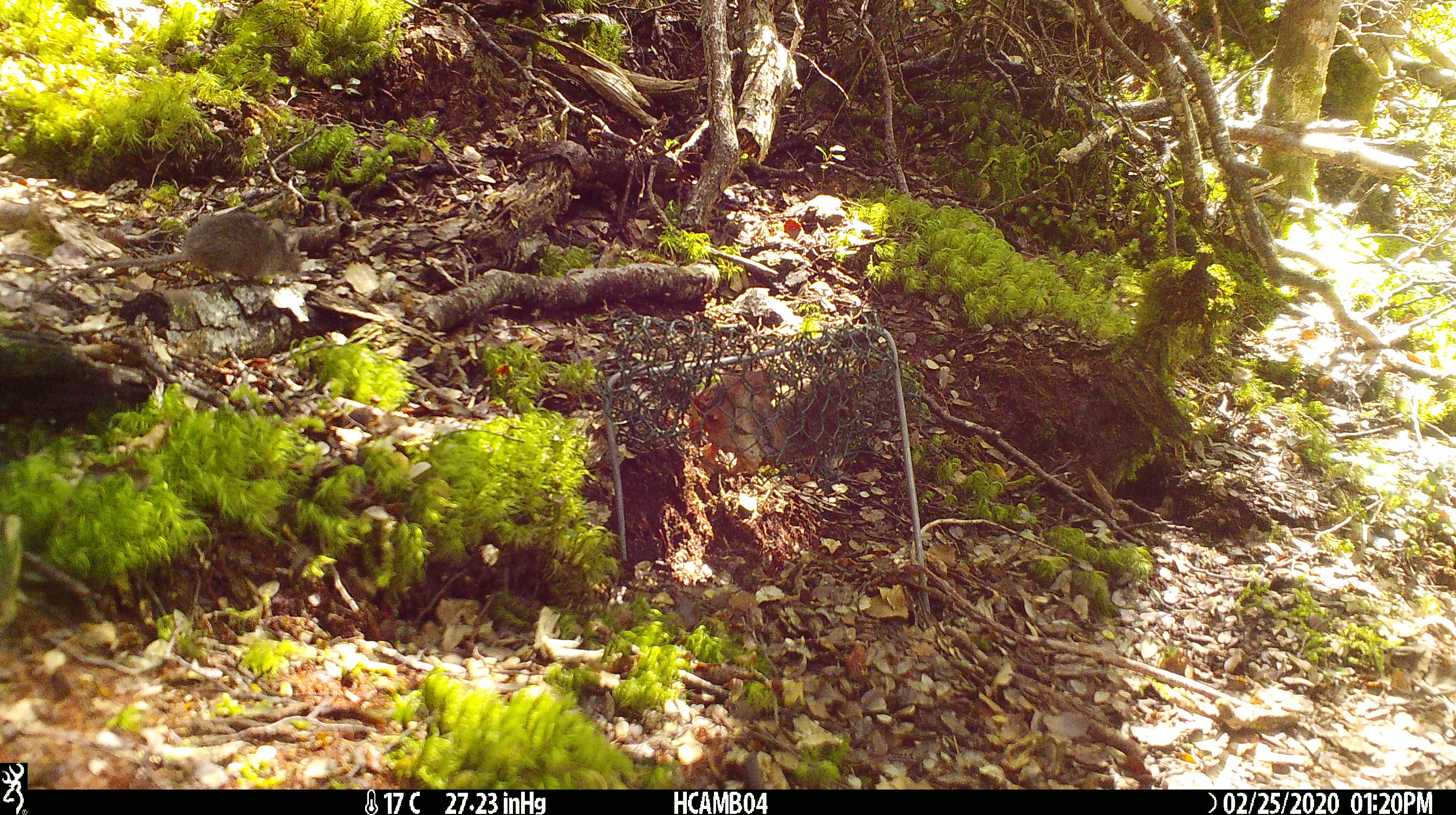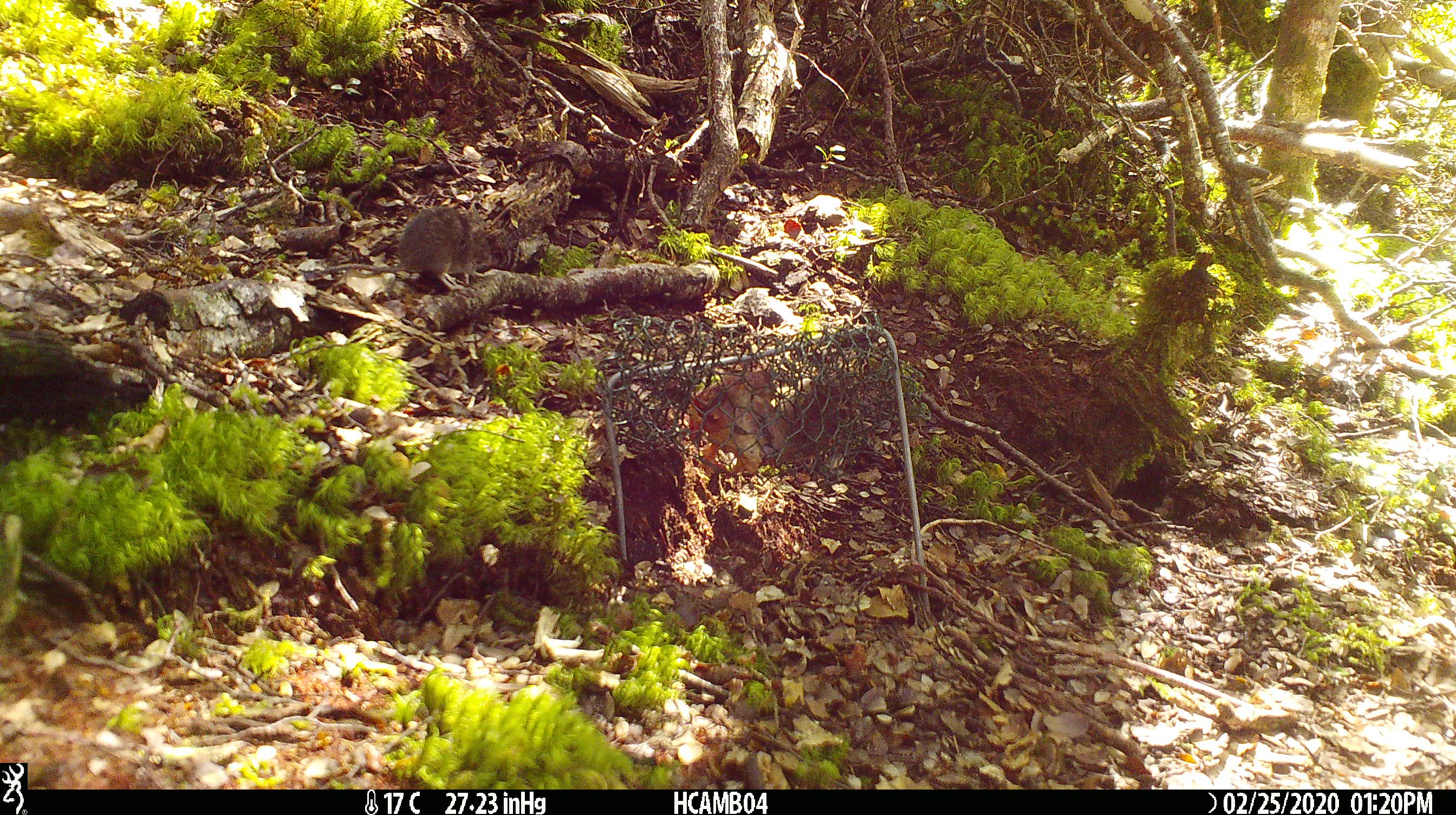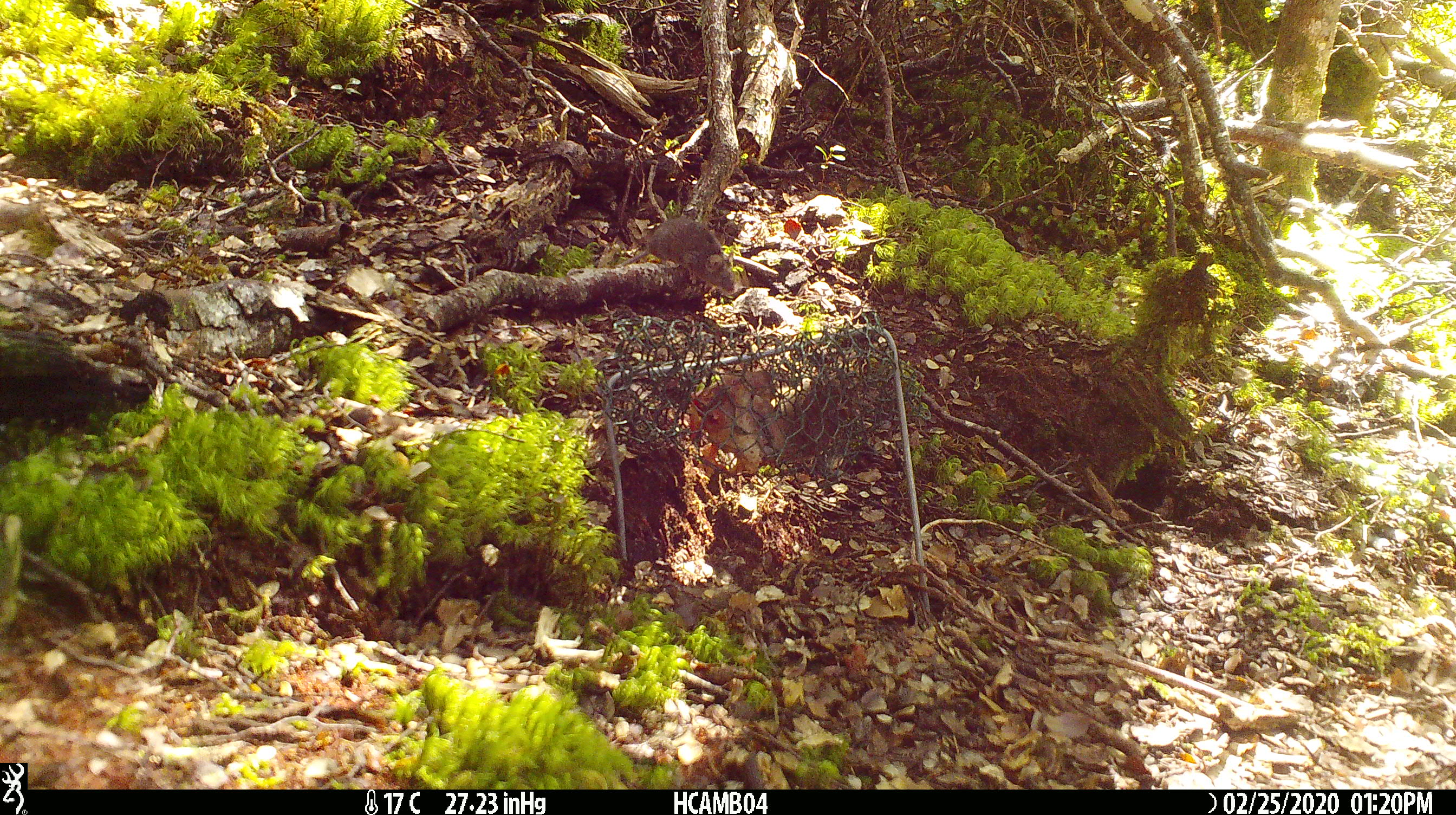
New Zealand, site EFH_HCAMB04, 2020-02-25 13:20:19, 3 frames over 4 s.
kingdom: Animalia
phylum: Chordata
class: Mammalia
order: Rodentia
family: Muridae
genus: Mus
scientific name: Mus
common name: mouse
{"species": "mouse (Mus)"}